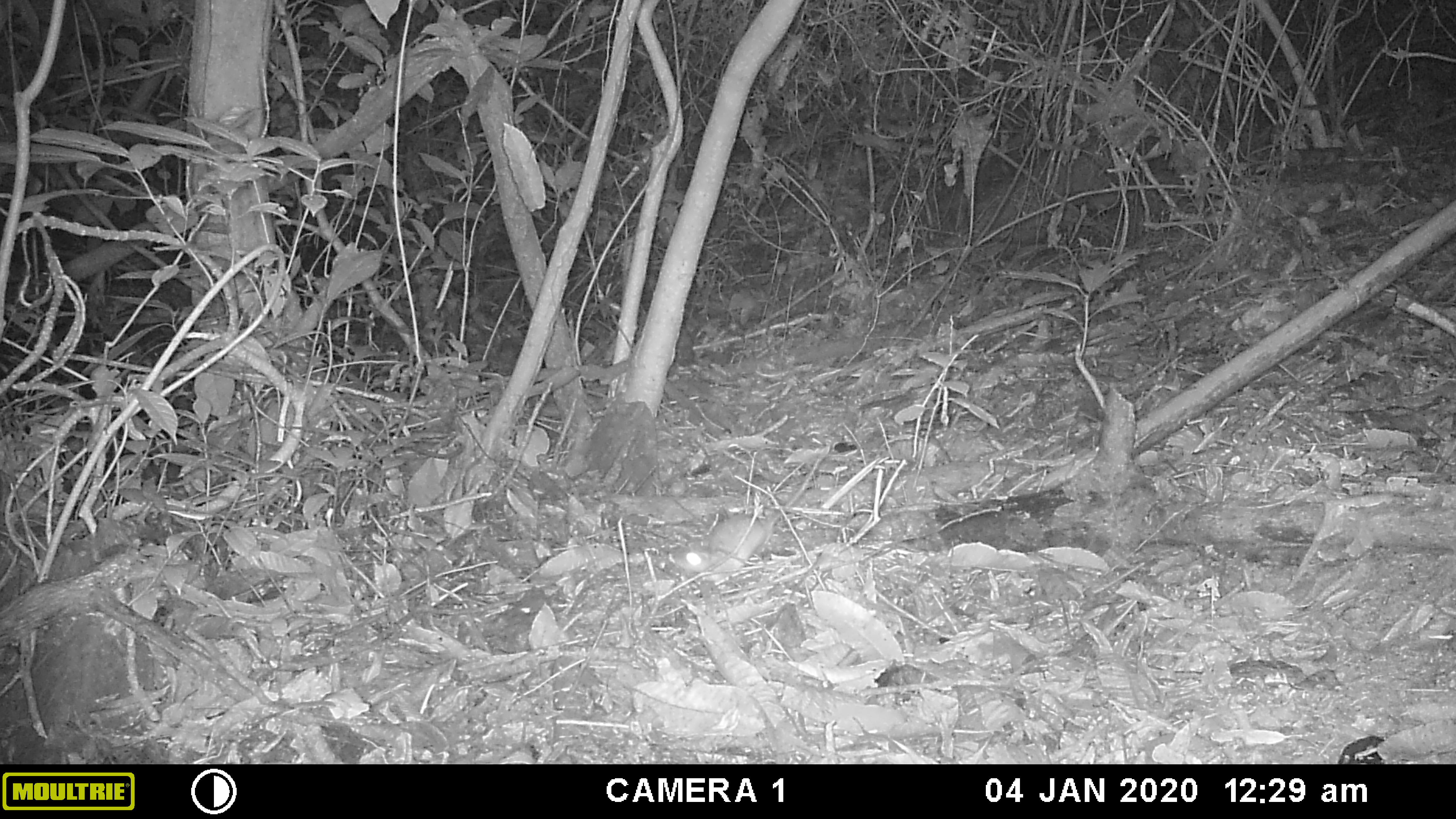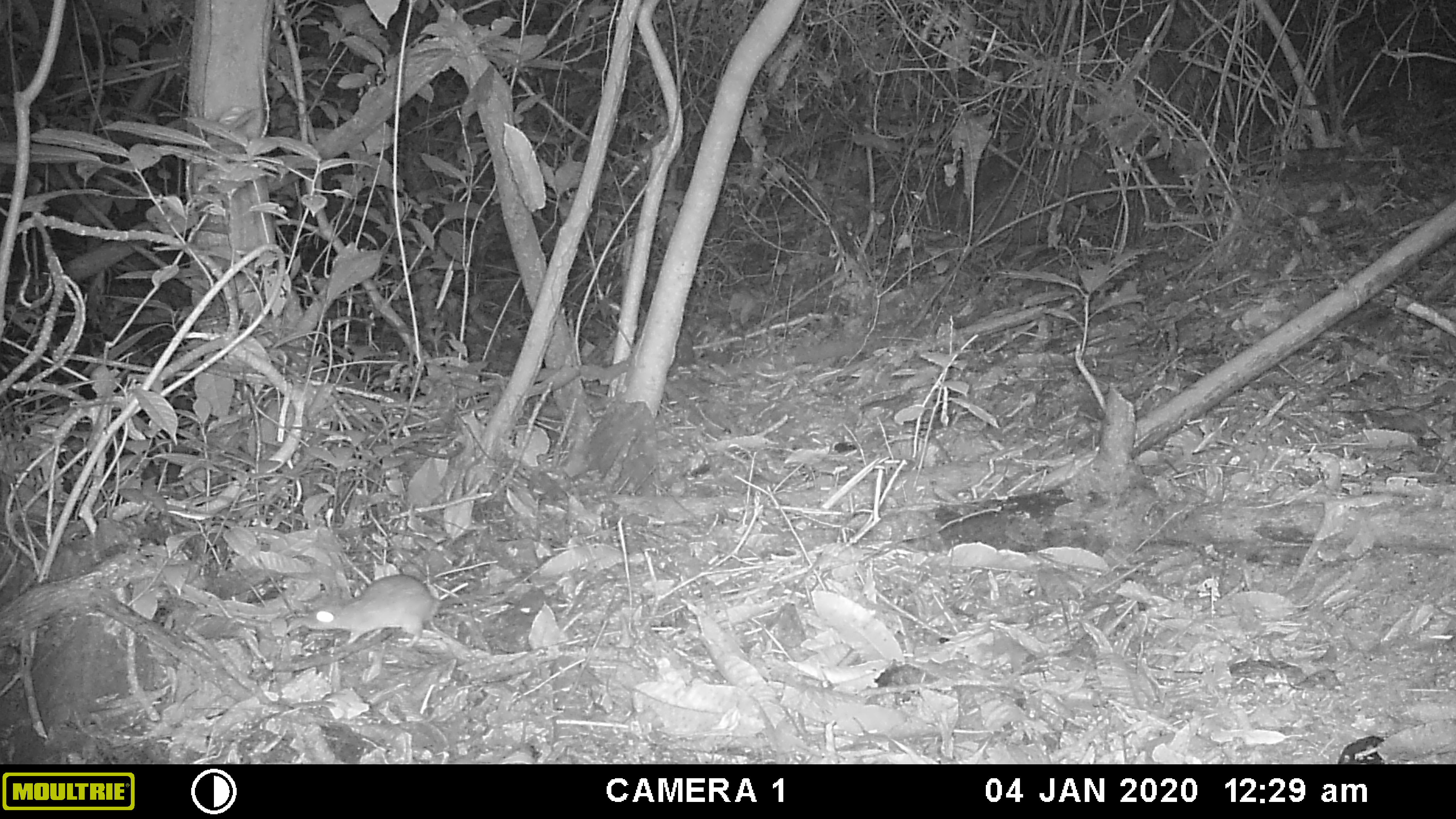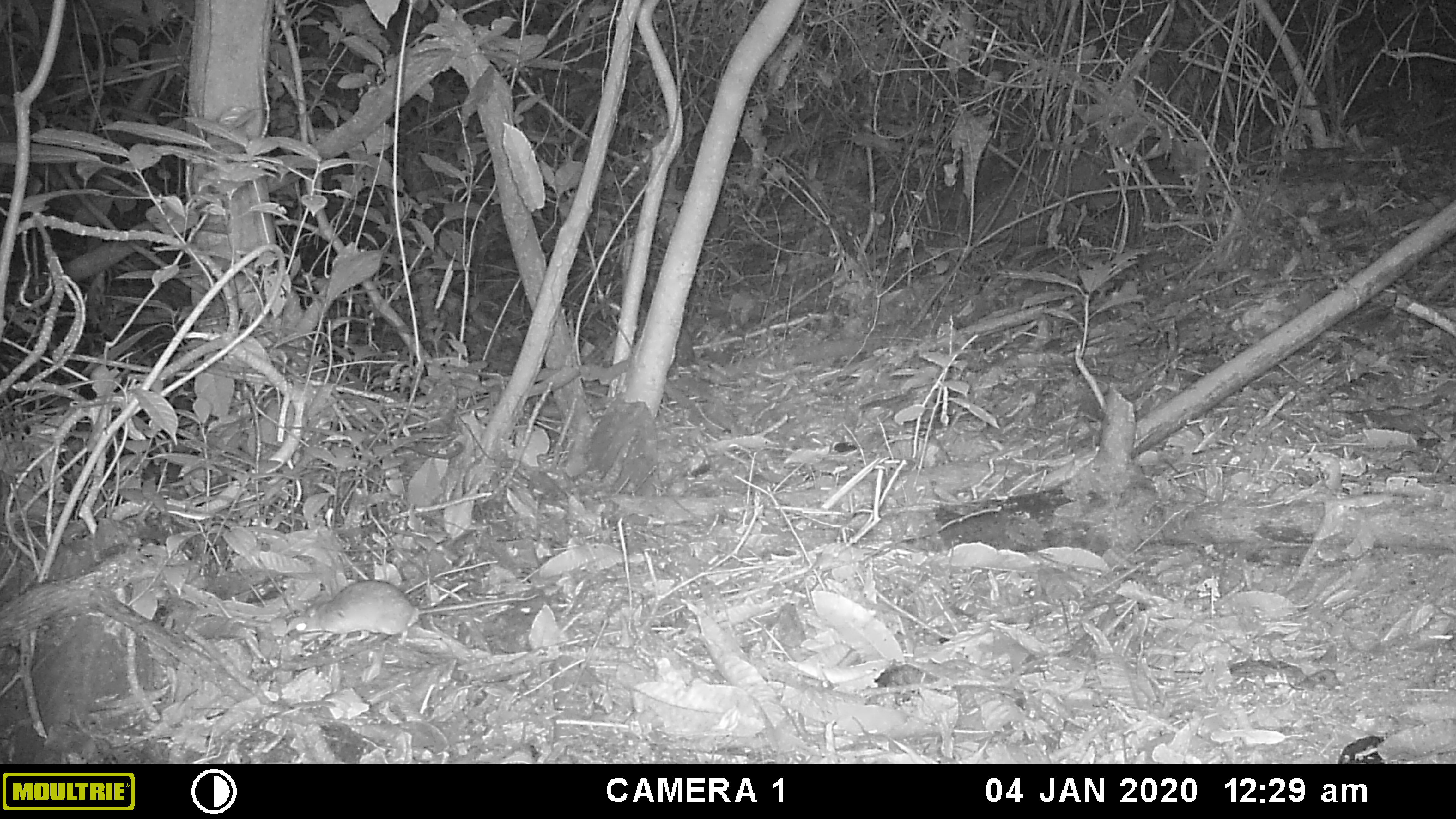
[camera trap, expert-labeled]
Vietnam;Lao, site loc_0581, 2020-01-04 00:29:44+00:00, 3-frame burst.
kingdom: Animalia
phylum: Chordata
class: Mammalia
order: Rodentia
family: Muridae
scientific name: Muridae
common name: old-world mice and rats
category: unidentified murid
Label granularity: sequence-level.